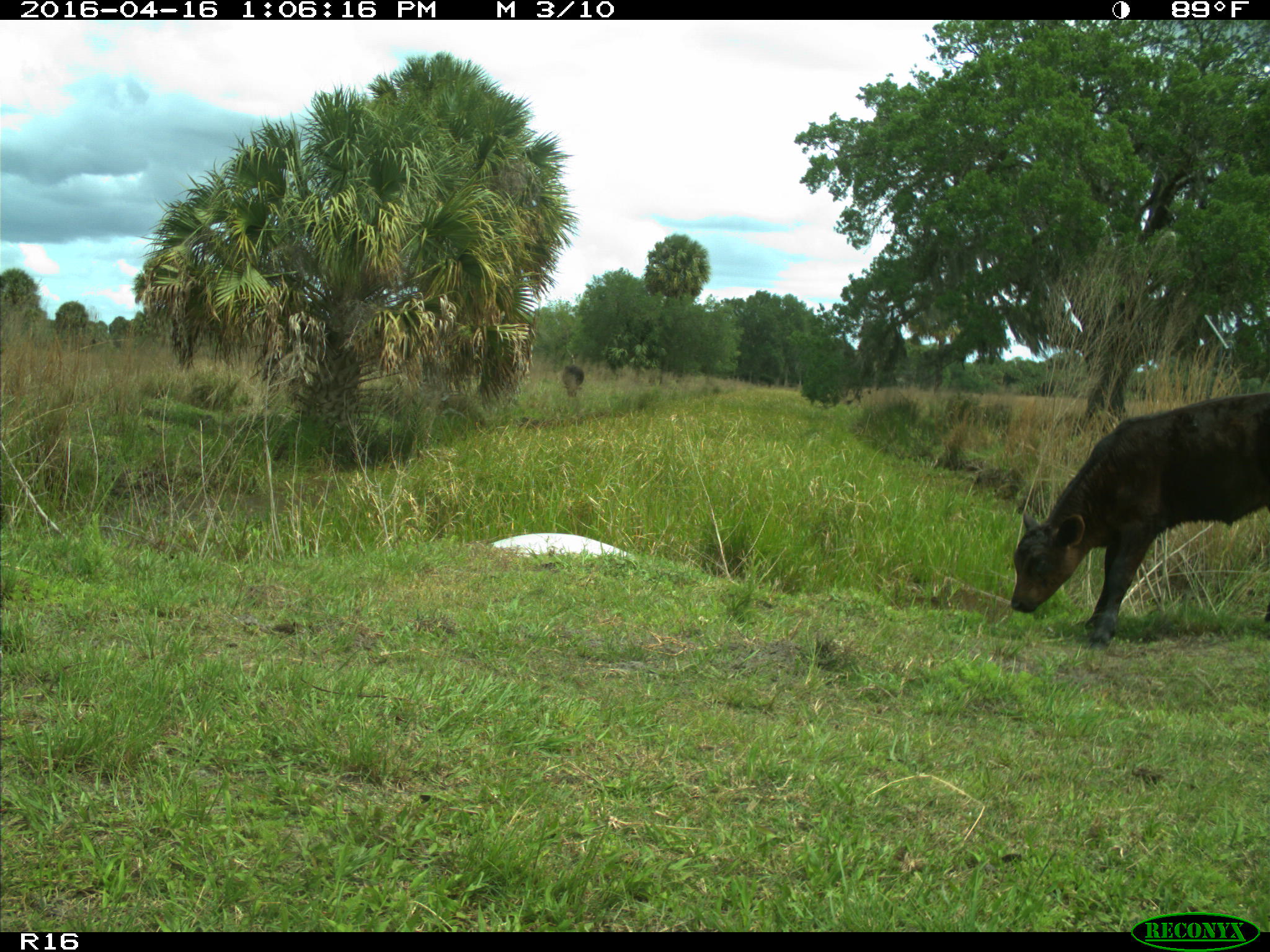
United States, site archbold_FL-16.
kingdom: Animalia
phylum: Chordata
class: Mammalia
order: Artiodactyla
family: Bovidae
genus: Bos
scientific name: Bos taurus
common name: domestic cow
Bos taurus (domestic cow).